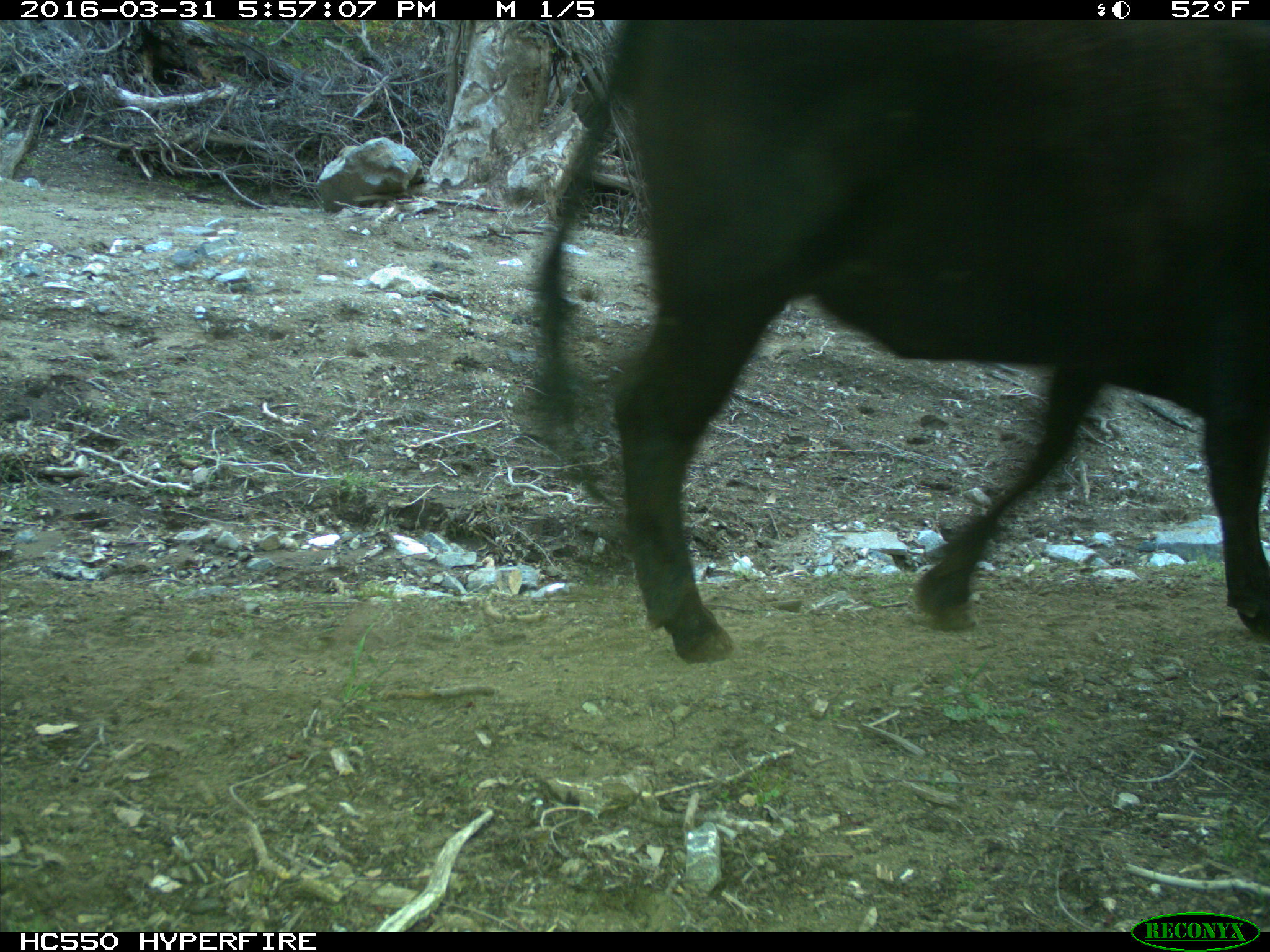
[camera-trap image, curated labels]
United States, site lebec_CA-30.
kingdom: Animalia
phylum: Chordata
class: Mammalia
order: Artiodactyla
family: Bovidae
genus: Bos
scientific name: Bos taurus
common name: domestic cow